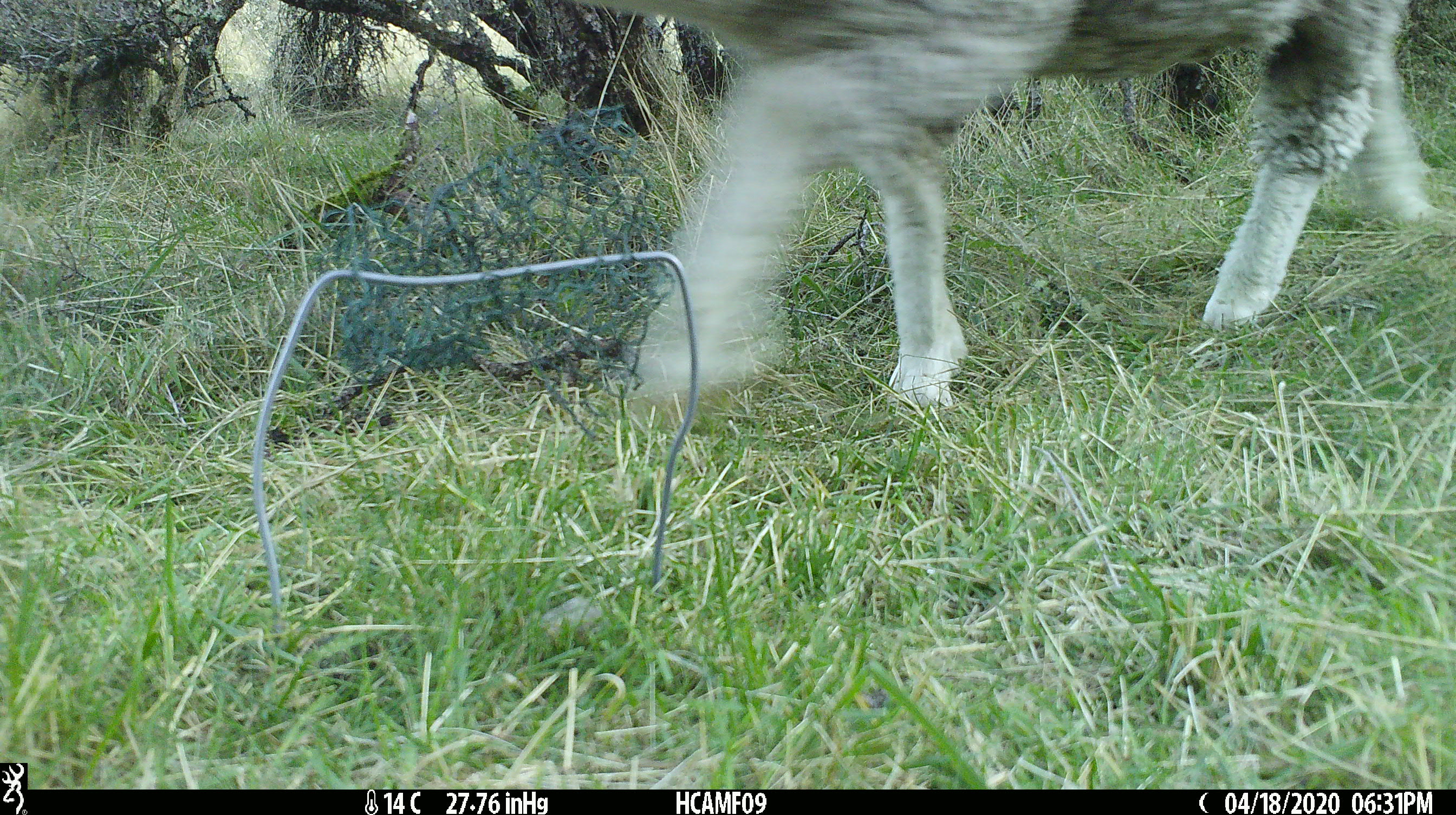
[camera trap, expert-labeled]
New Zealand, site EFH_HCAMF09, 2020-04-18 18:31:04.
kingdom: Animalia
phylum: Chordata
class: Mammalia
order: Artiodactyla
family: Bovidae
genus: Ovis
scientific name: Ovis aries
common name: domestic sheep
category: sheep